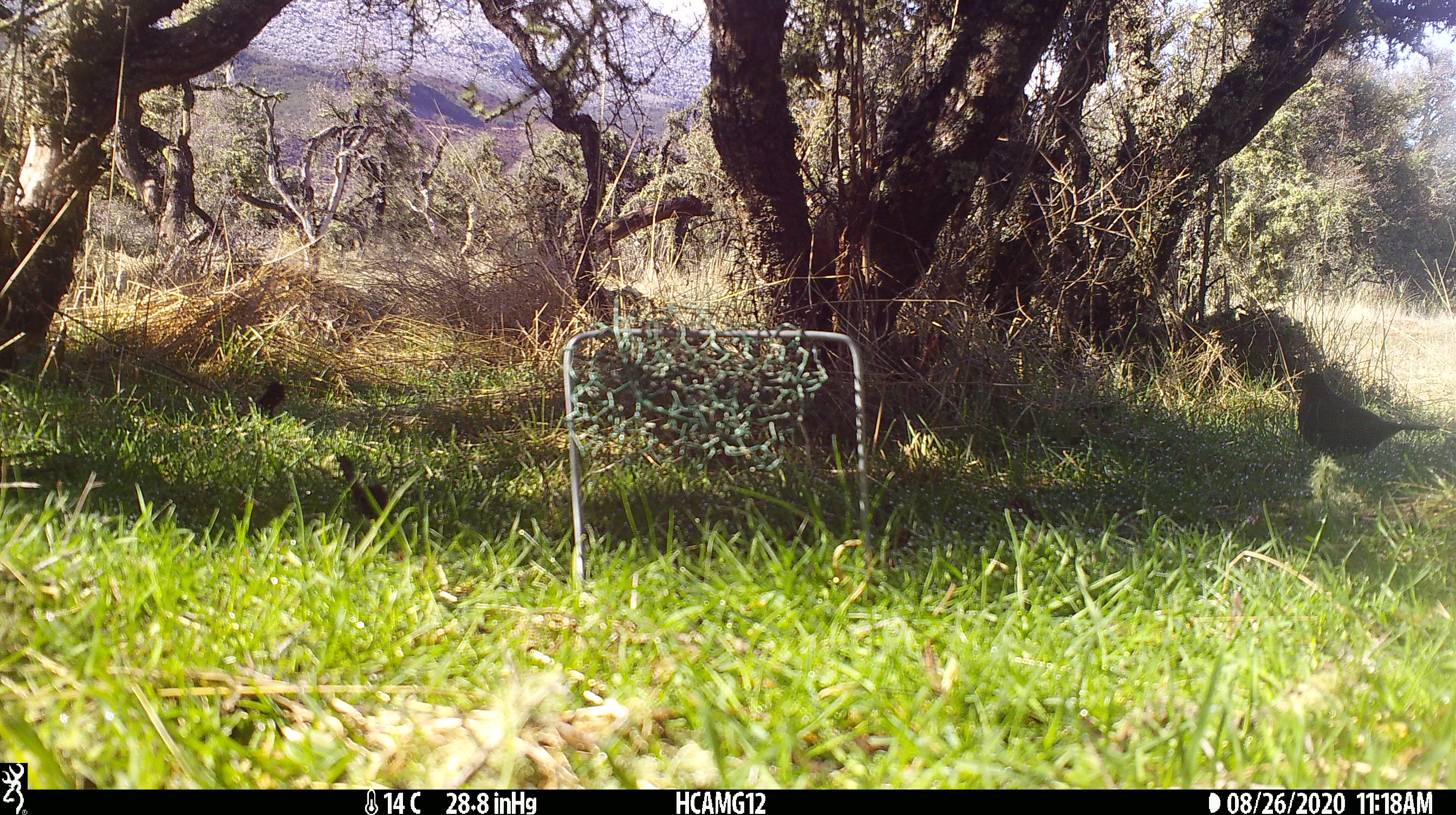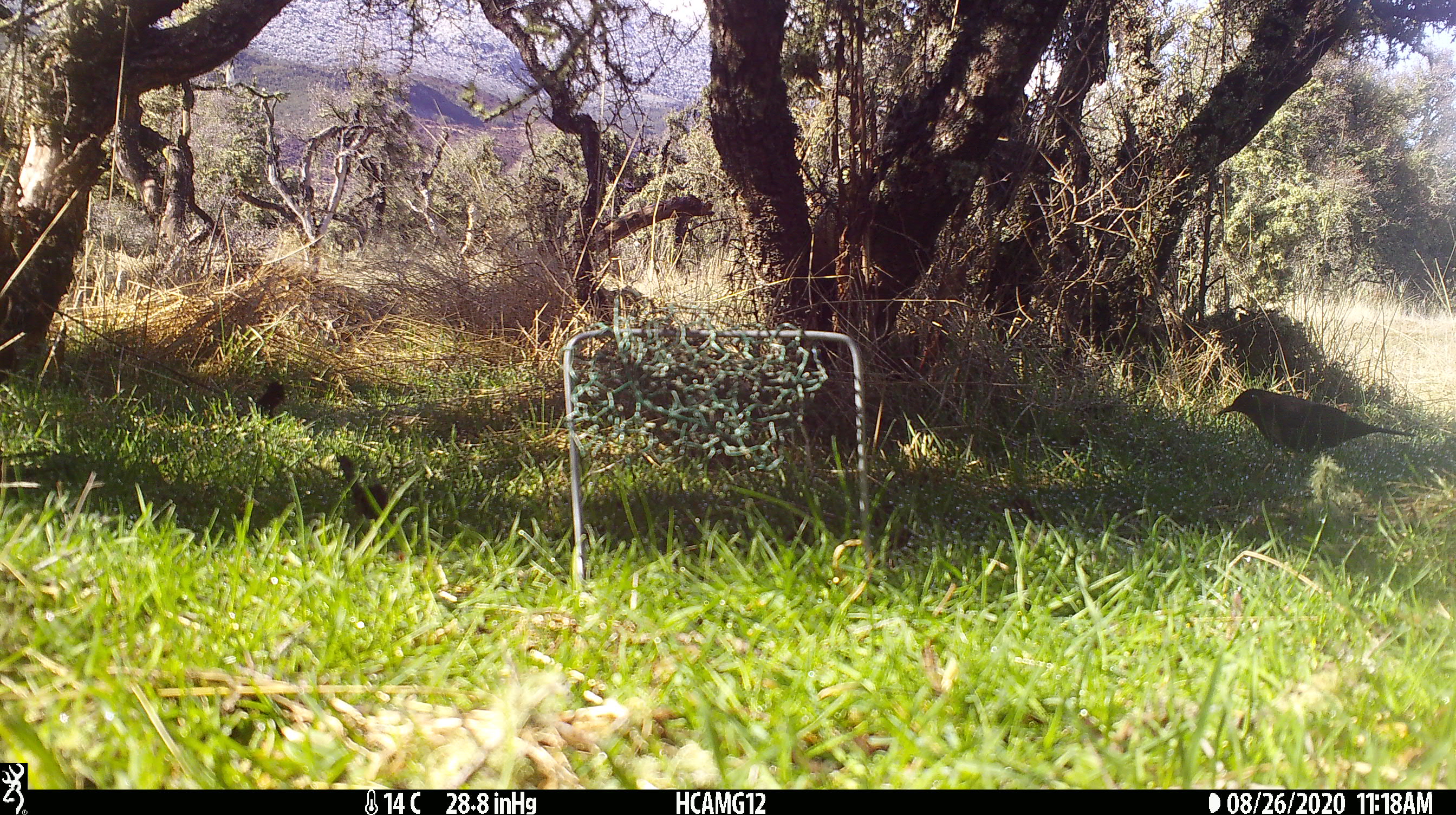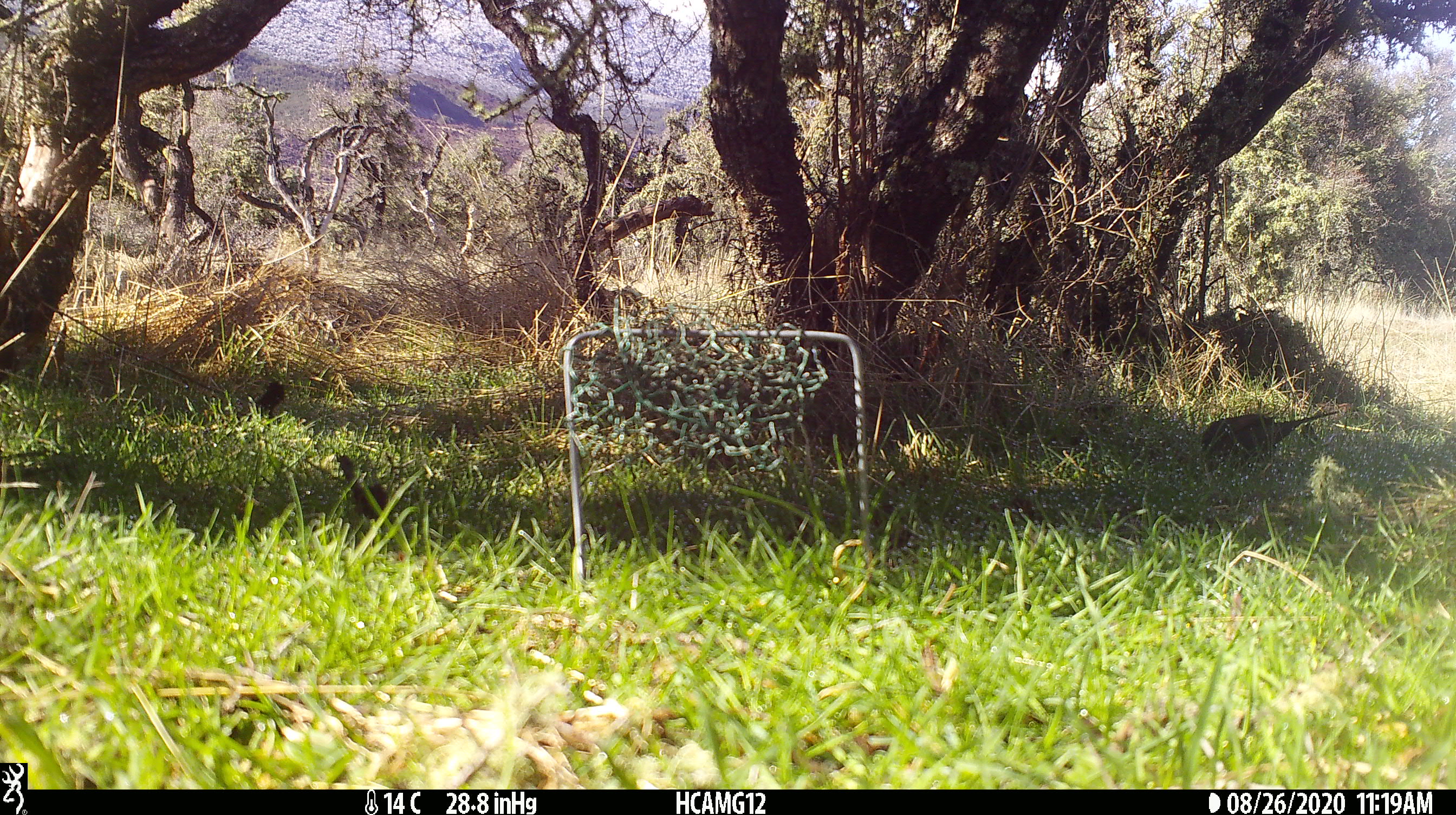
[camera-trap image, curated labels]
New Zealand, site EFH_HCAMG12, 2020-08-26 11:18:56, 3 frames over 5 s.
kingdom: Animalia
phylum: Chordata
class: Aves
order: Passeriformes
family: Turdidae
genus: Turdus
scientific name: Turdus merula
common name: eurasian blackbird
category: blackbird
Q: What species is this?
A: Blackbird (eurasian blackbird) (Turdus merula).